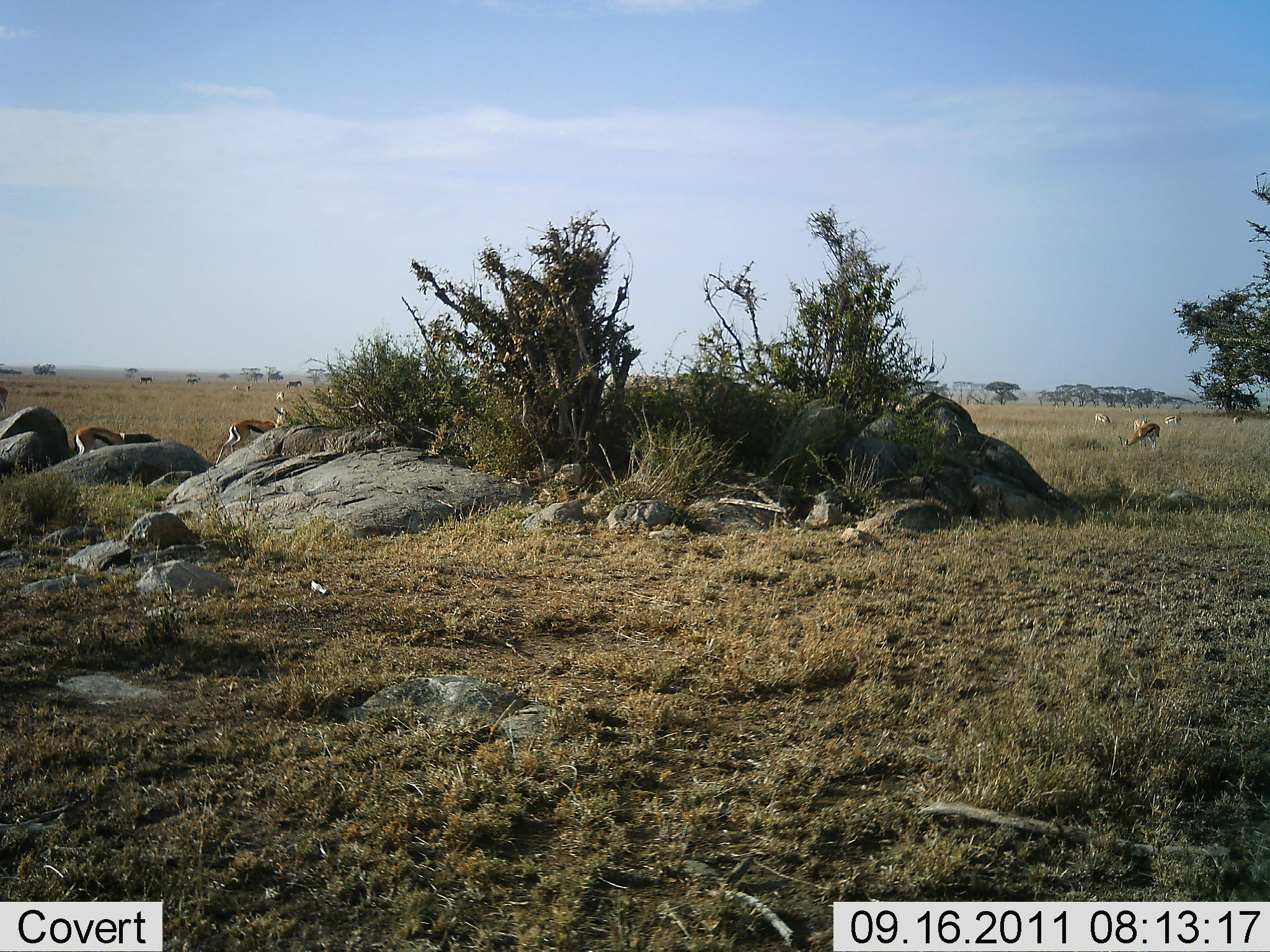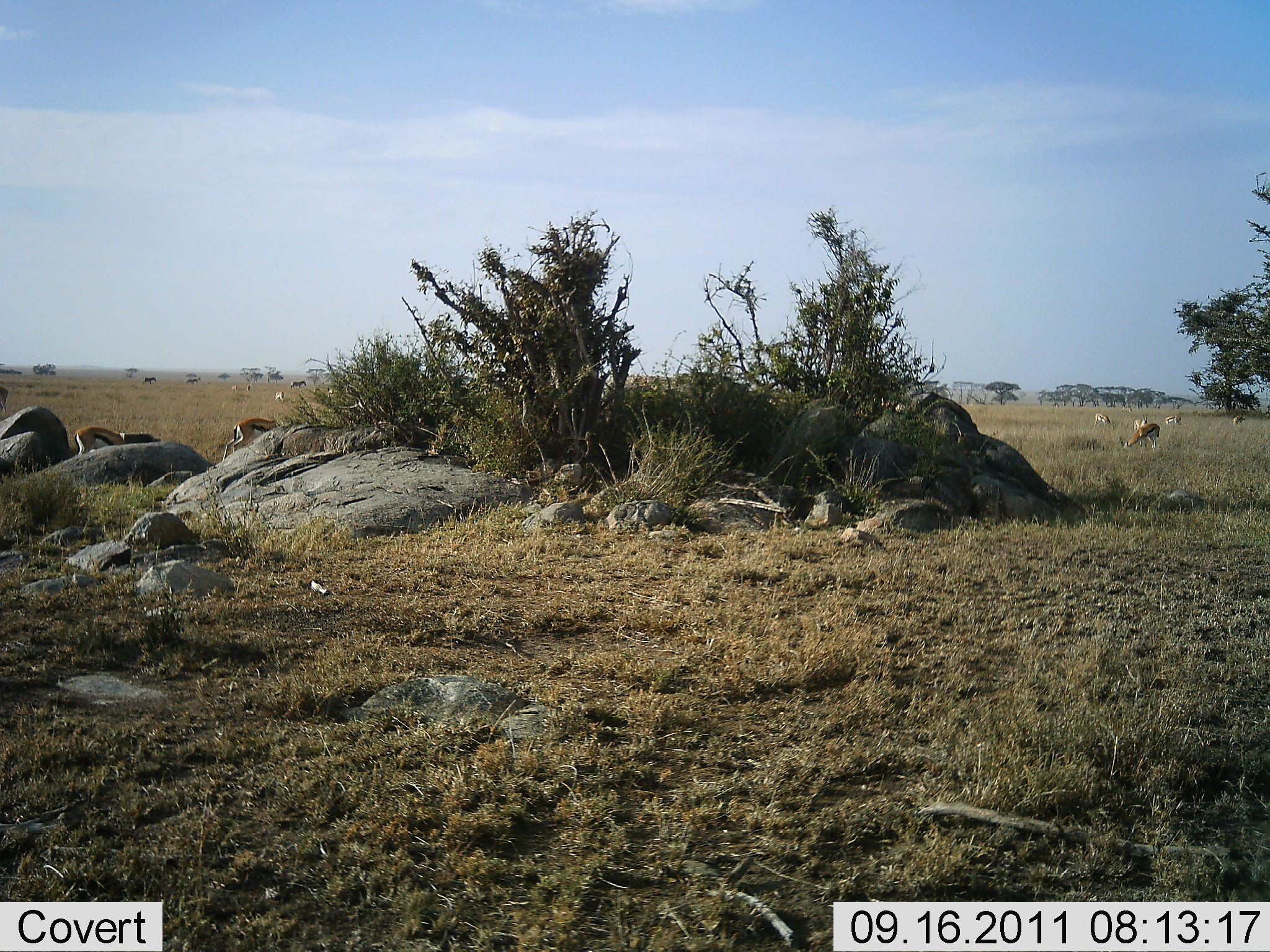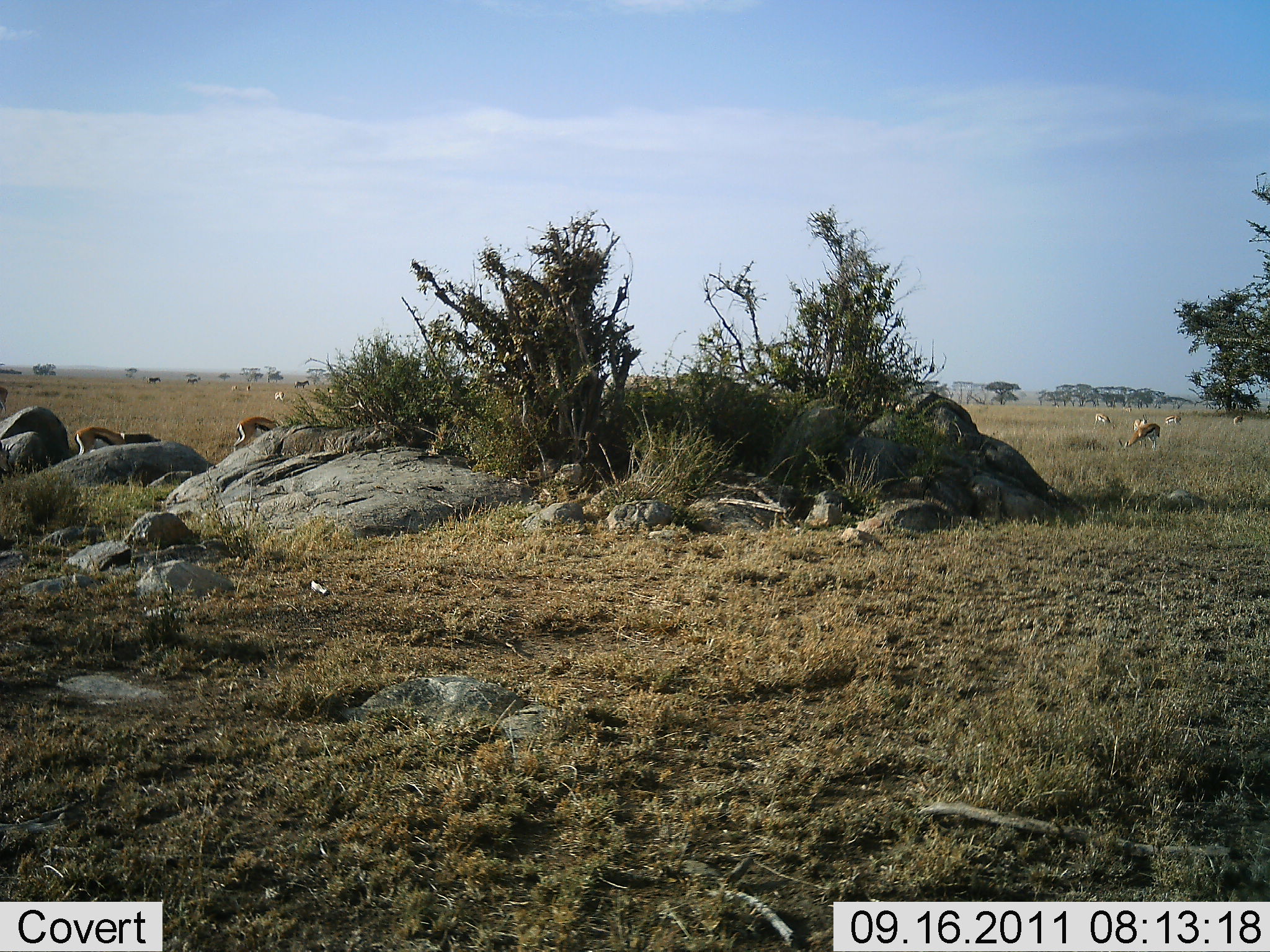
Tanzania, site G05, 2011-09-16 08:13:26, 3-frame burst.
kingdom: Animalia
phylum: Chordata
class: Mammalia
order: Artiodactyla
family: Bovidae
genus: Eudorcas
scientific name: Eudorcas thomsonii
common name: thomson's gazelle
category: gazellethomsons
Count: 9.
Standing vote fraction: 57%.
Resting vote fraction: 7%.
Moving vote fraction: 14%.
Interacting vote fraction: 0%.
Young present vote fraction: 0%.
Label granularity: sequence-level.